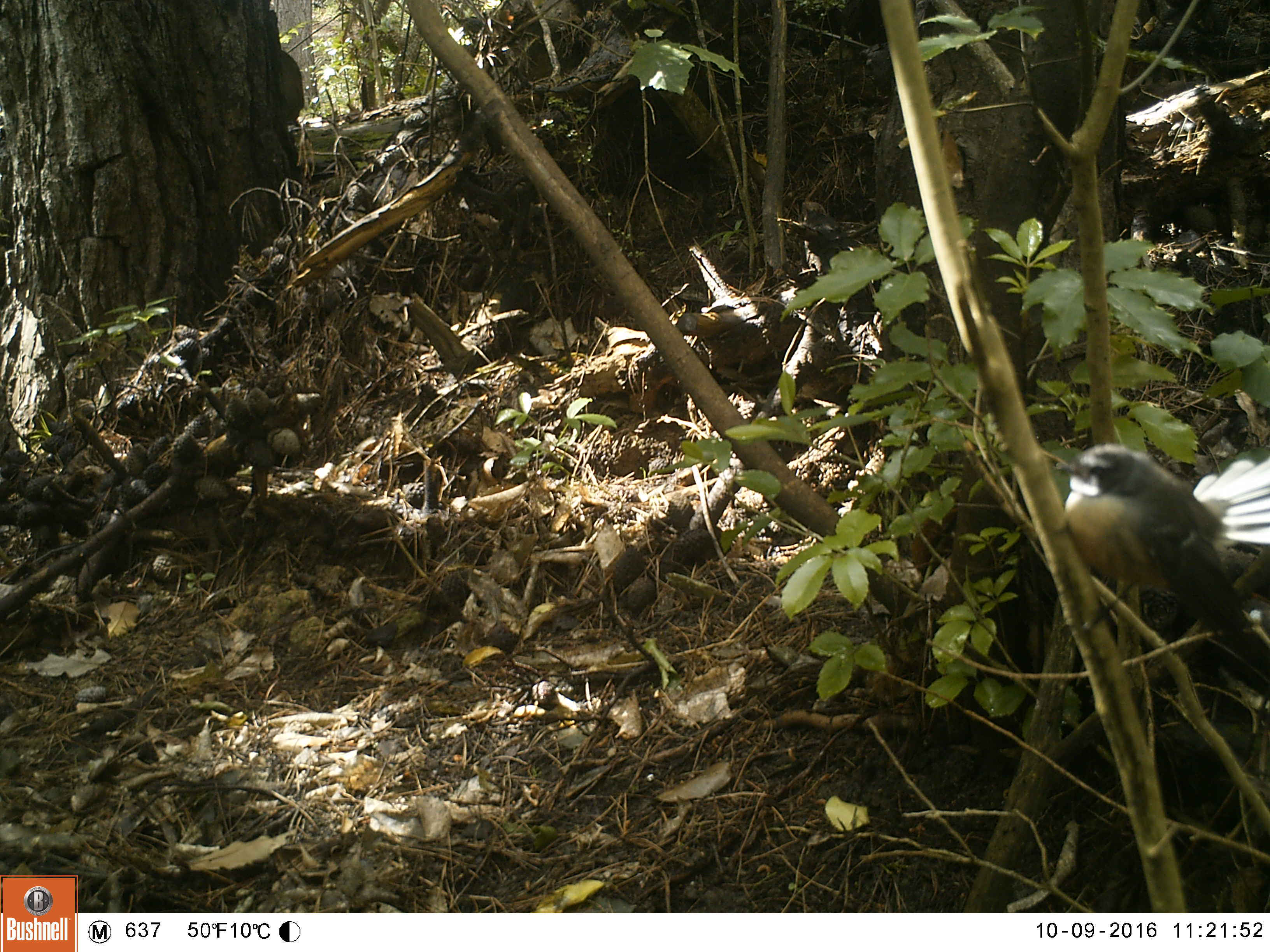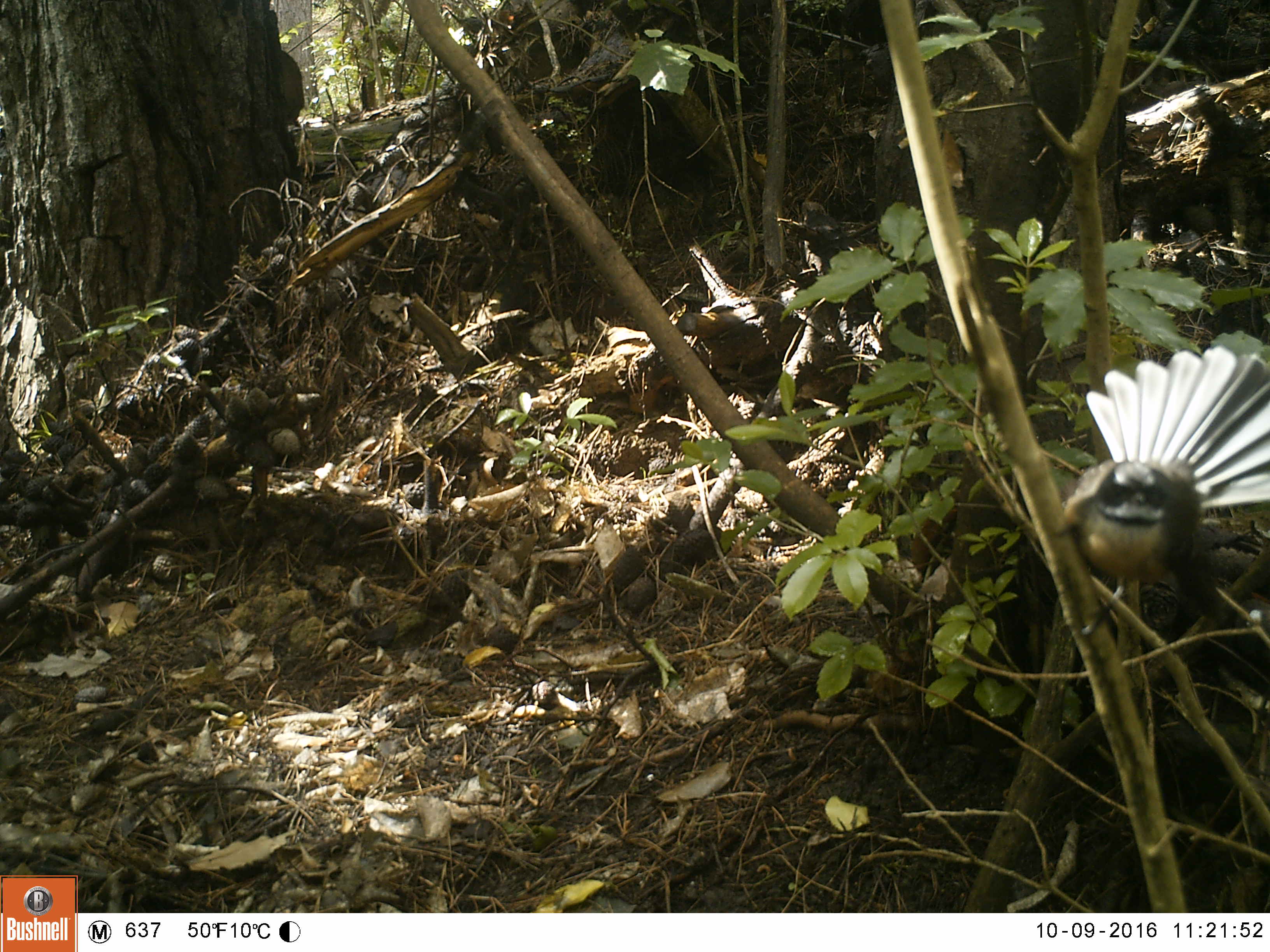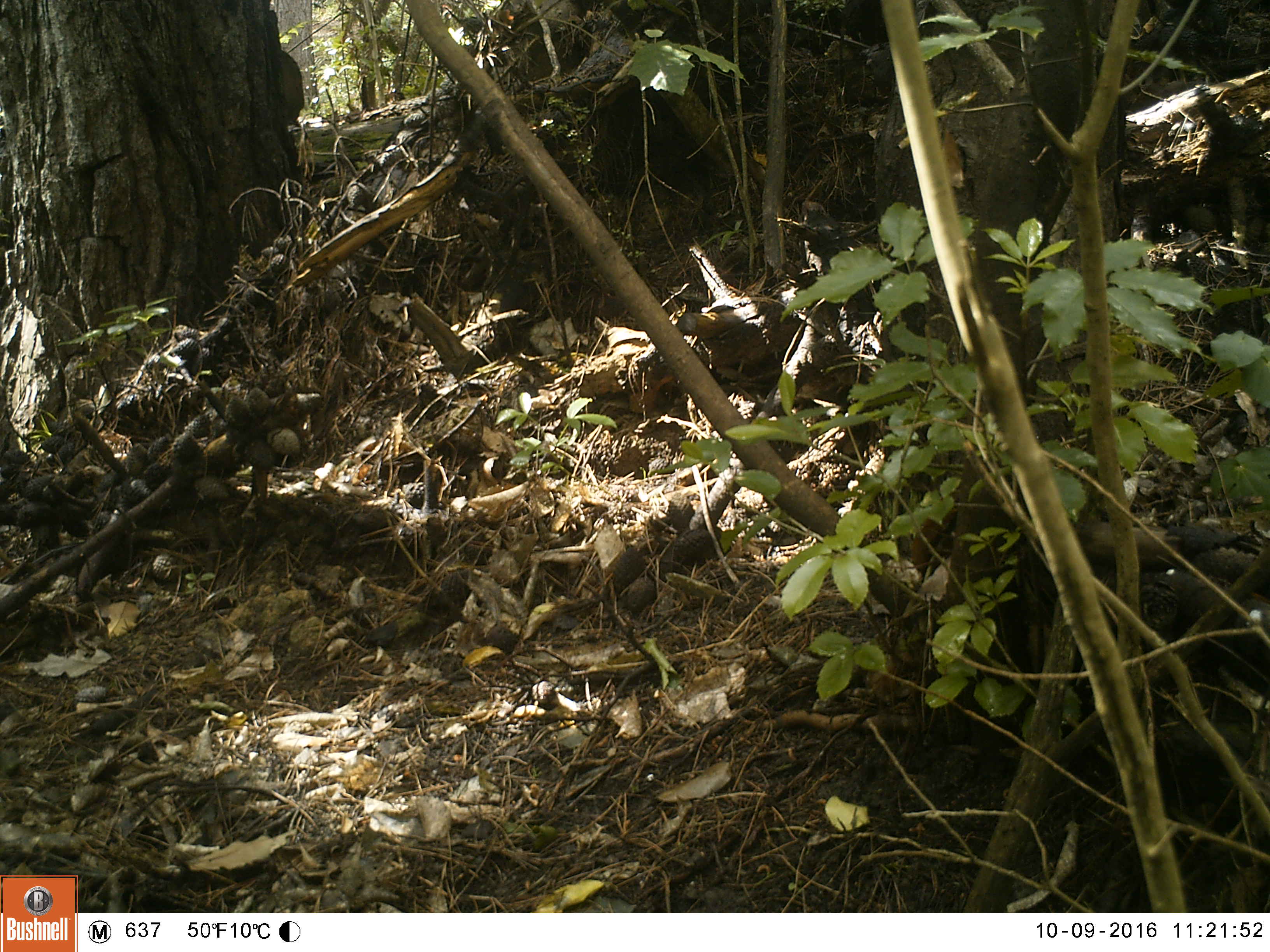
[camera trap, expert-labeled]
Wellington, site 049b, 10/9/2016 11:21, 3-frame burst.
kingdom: Animalia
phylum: Chordata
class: Aves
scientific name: Aves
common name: bird